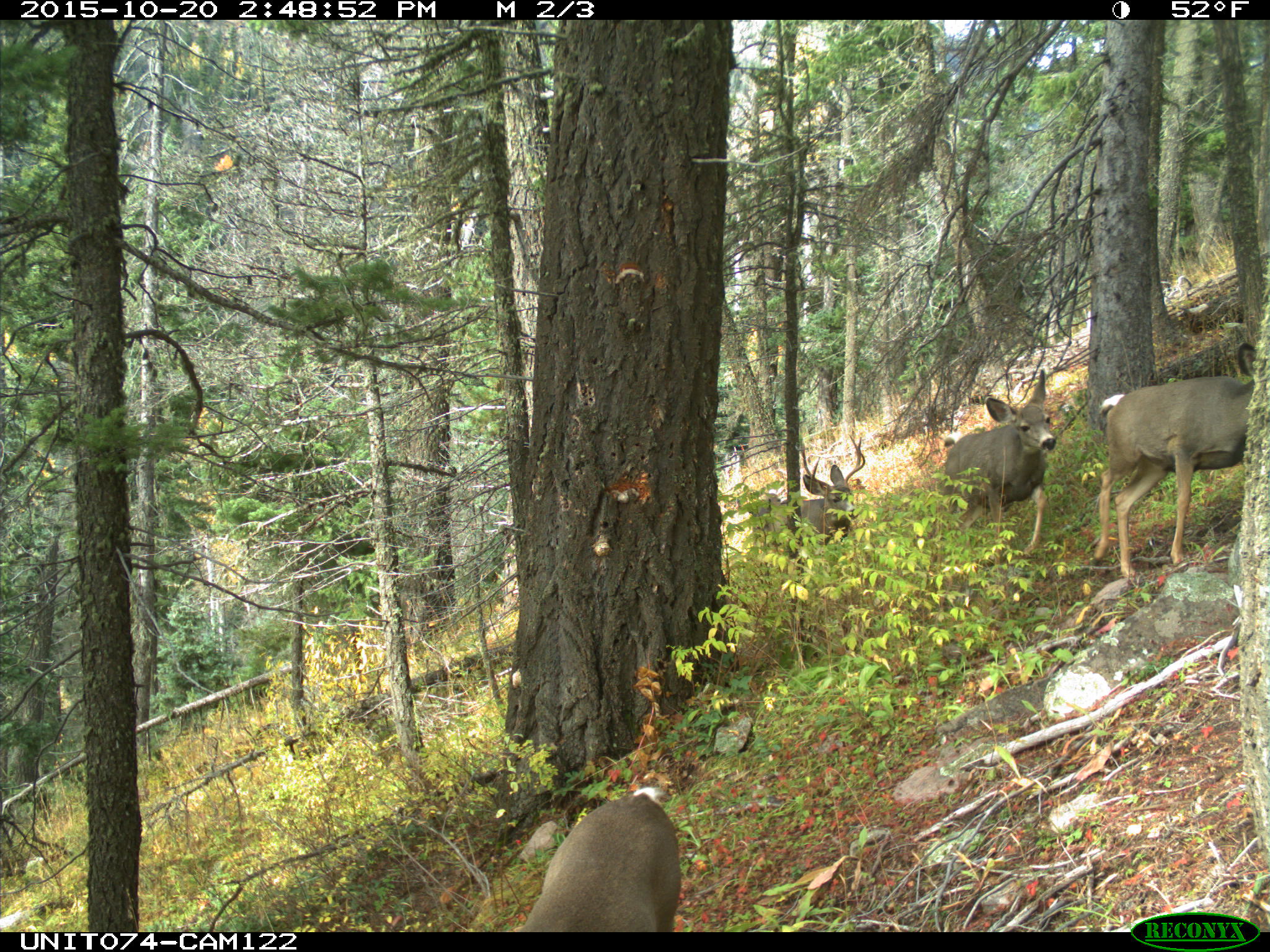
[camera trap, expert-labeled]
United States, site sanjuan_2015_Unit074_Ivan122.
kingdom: Animalia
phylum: Chordata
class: Mammalia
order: Artiodactyla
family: Cervidae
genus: Odocoileus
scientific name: Odocoileus hemionus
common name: mule deer